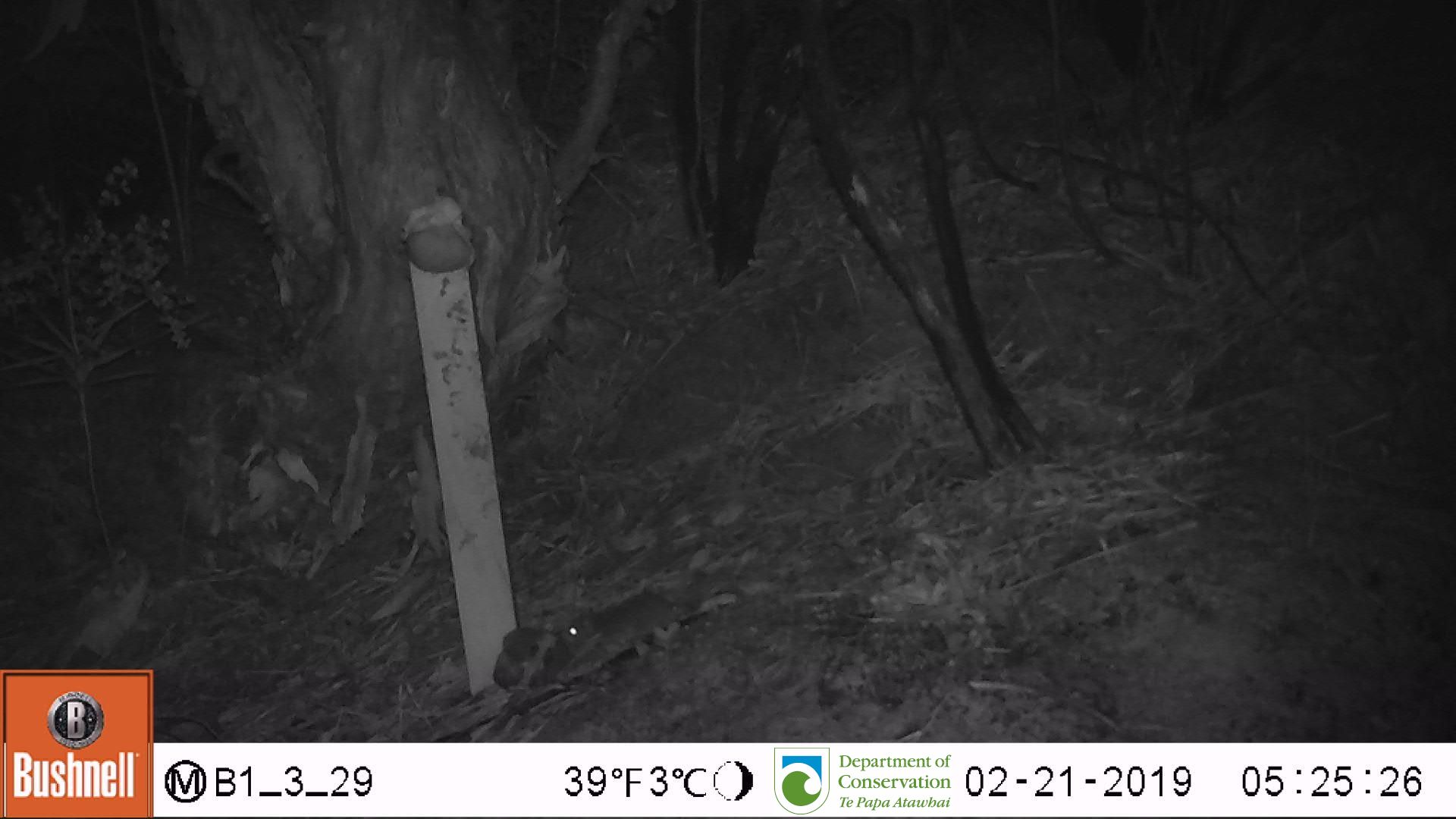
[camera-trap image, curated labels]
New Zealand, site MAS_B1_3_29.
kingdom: Animalia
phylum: Chordata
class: Mammalia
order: Rodentia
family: Muridae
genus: Mus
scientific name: Mus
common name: mouse